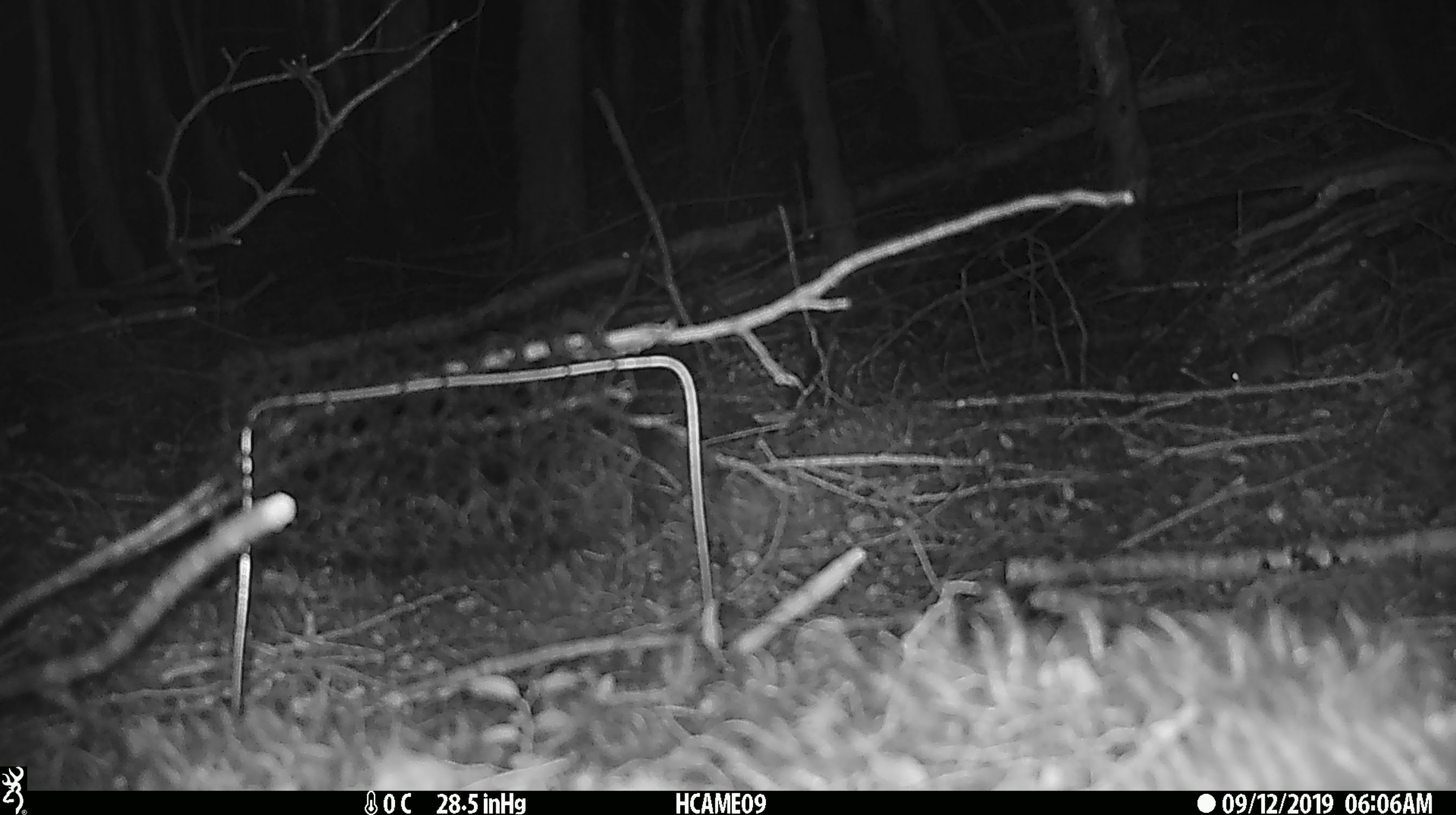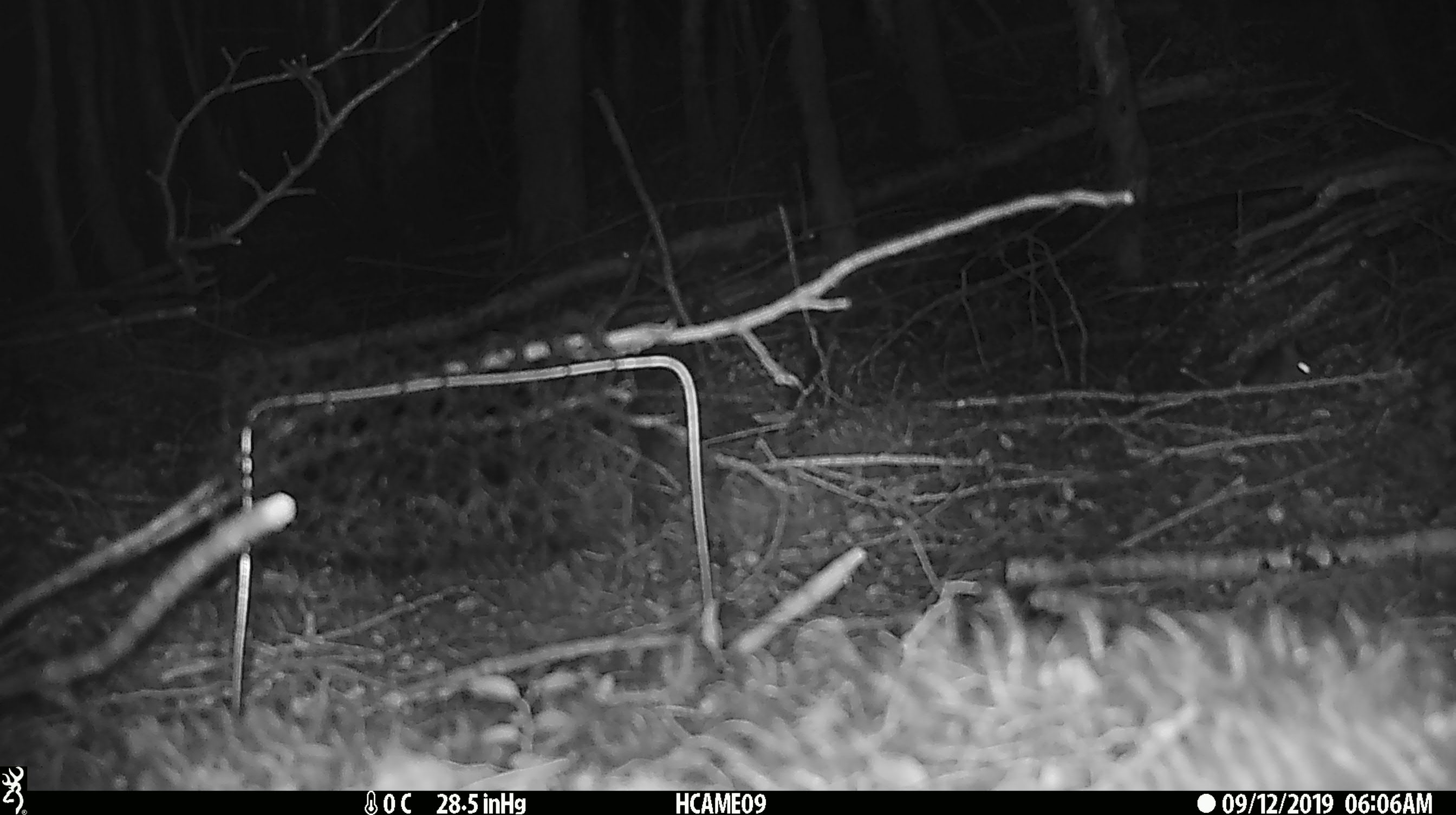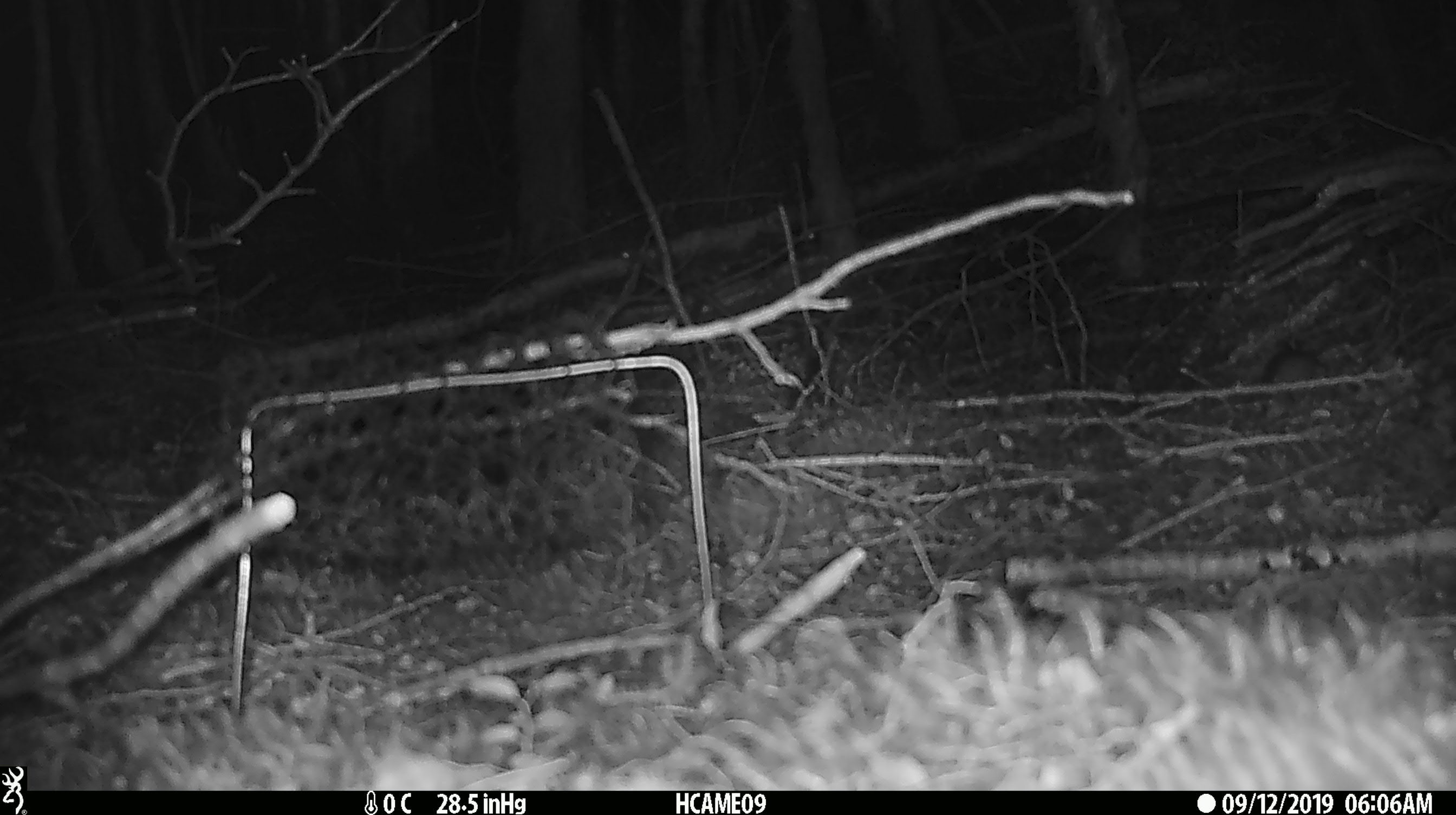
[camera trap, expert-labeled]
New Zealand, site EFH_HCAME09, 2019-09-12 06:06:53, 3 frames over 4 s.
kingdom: Animalia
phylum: Chordata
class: Mammalia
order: Rodentia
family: Muridae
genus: Mus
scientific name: Mus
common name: mouse